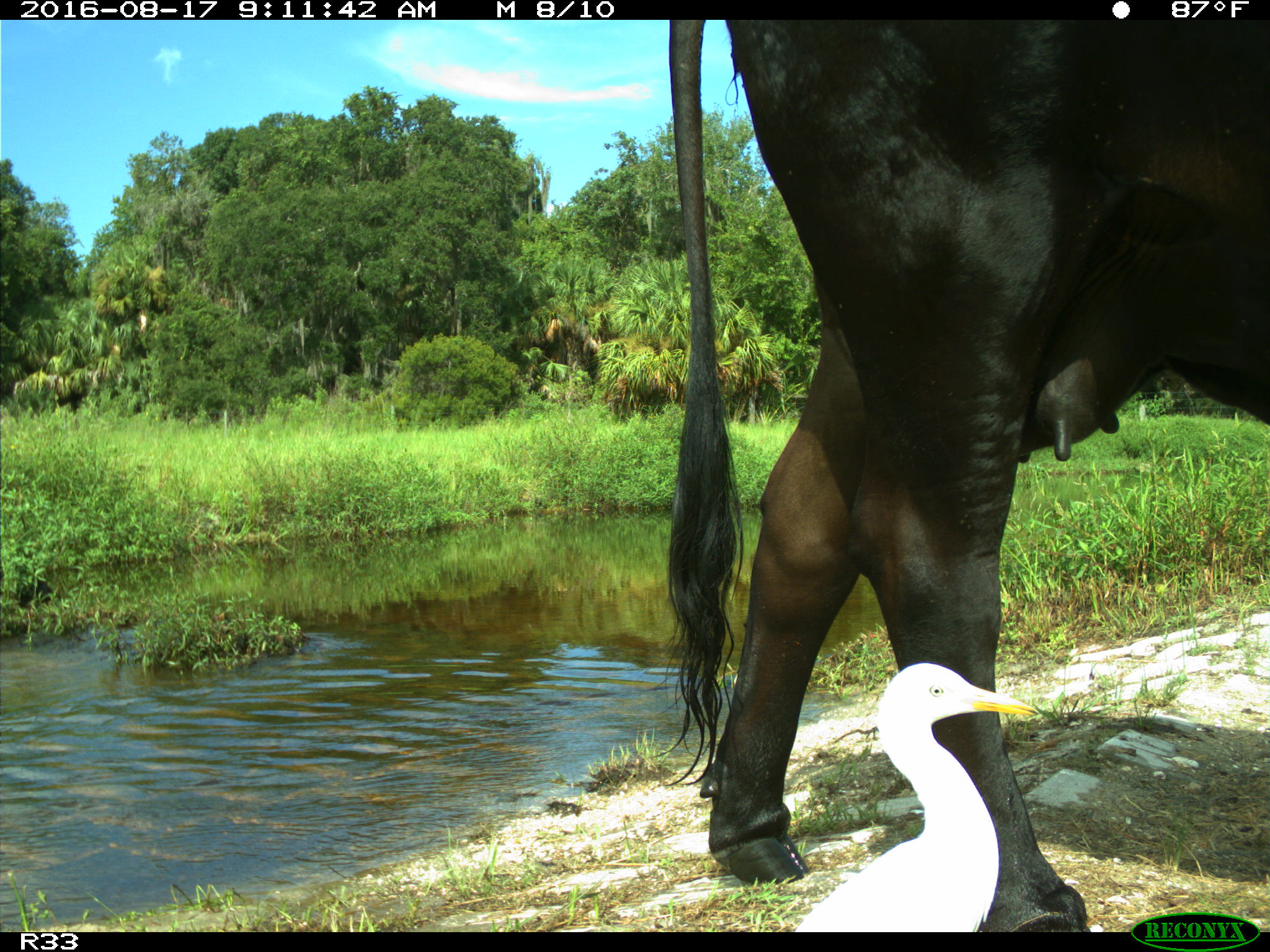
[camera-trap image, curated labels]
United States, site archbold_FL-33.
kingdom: Animalia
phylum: Chordata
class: Mammalia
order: Artiodactyla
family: Bovidae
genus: Bos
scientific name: Bos taurus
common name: domestic cow